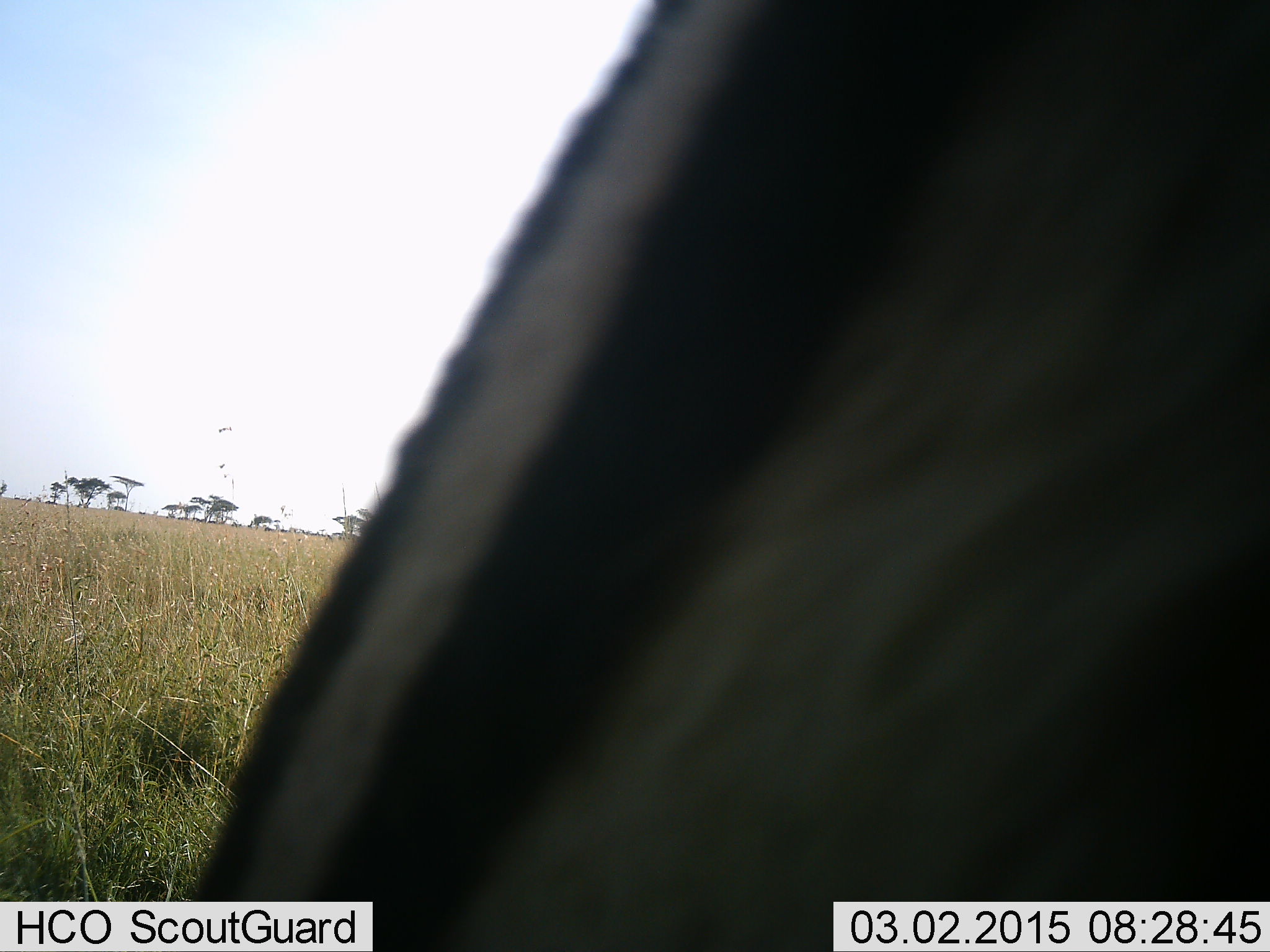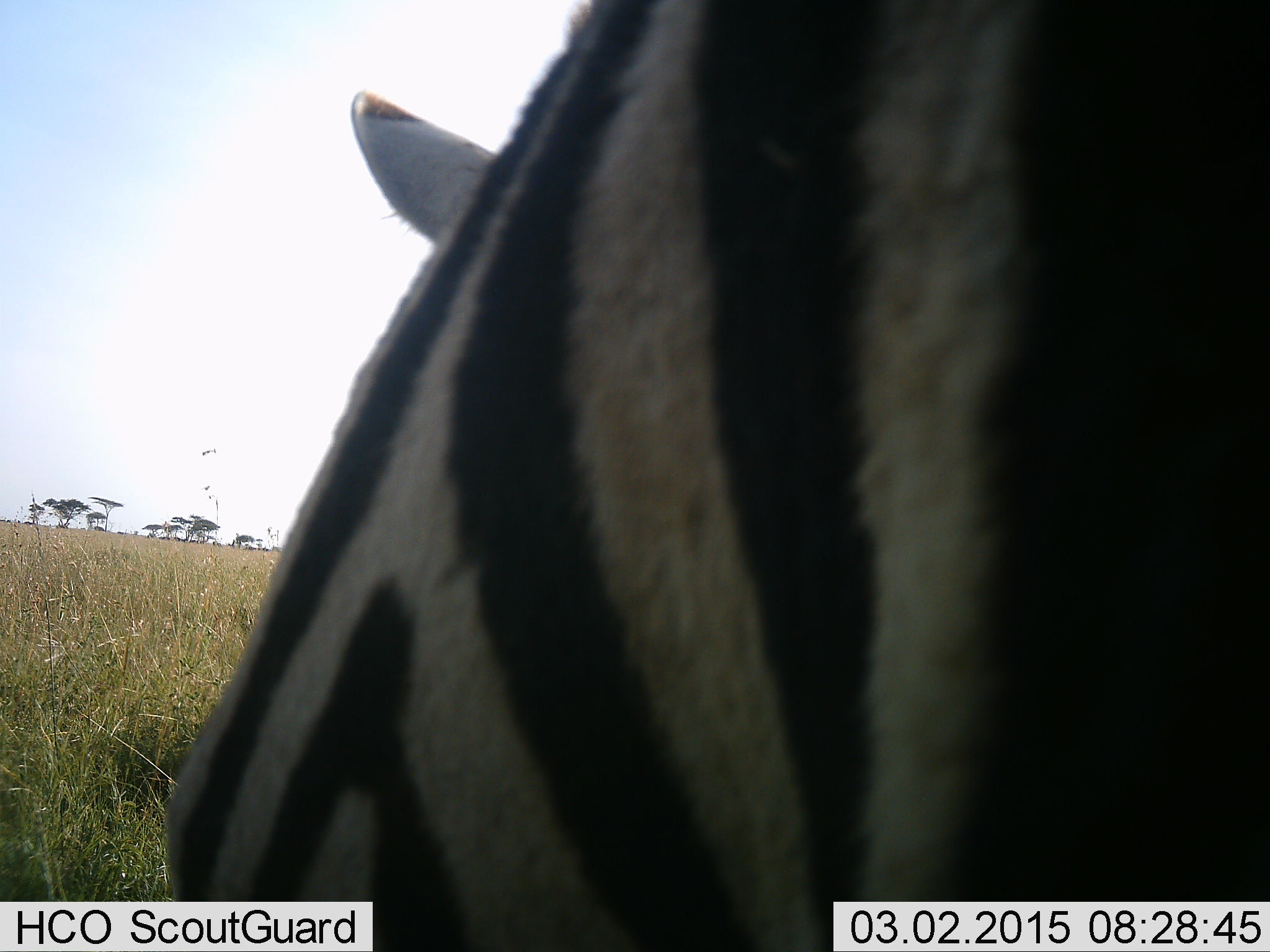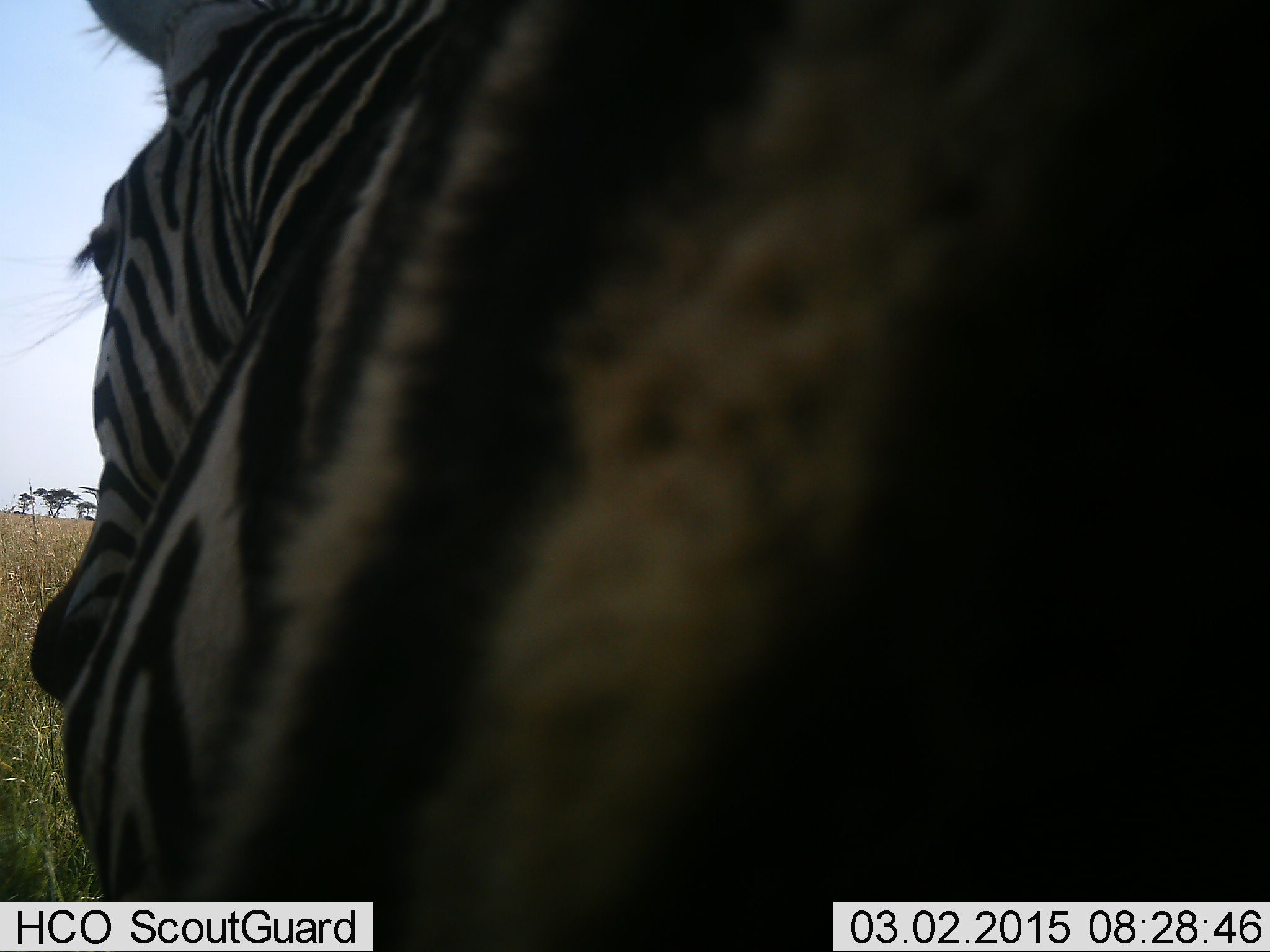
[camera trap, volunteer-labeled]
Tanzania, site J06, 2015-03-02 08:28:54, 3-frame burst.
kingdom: Animalia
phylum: Chordata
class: Mammalia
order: Perissodactyla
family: Equidae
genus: Equus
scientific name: Equus quagga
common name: plains zebra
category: zebra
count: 1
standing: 60%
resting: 0%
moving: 30%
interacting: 0%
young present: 0%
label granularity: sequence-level